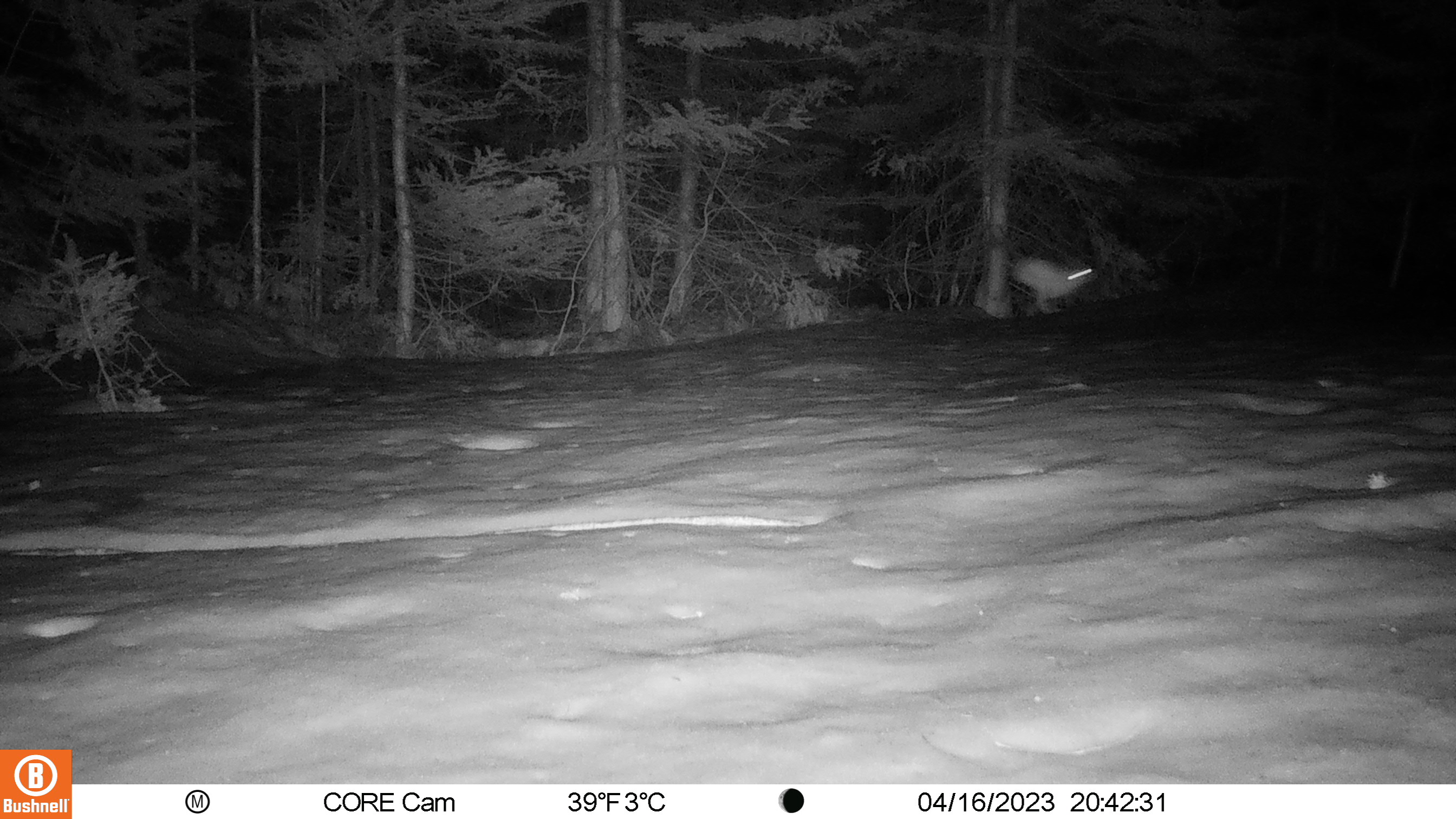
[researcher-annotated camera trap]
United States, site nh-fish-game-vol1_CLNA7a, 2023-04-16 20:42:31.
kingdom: Animalia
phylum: Chordata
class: Mammalia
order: Lagomorpha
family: Leporidae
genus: Lepus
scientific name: Lepus americanus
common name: snowshoe hare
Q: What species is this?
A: Snowshoe hare (Lepus americanus).